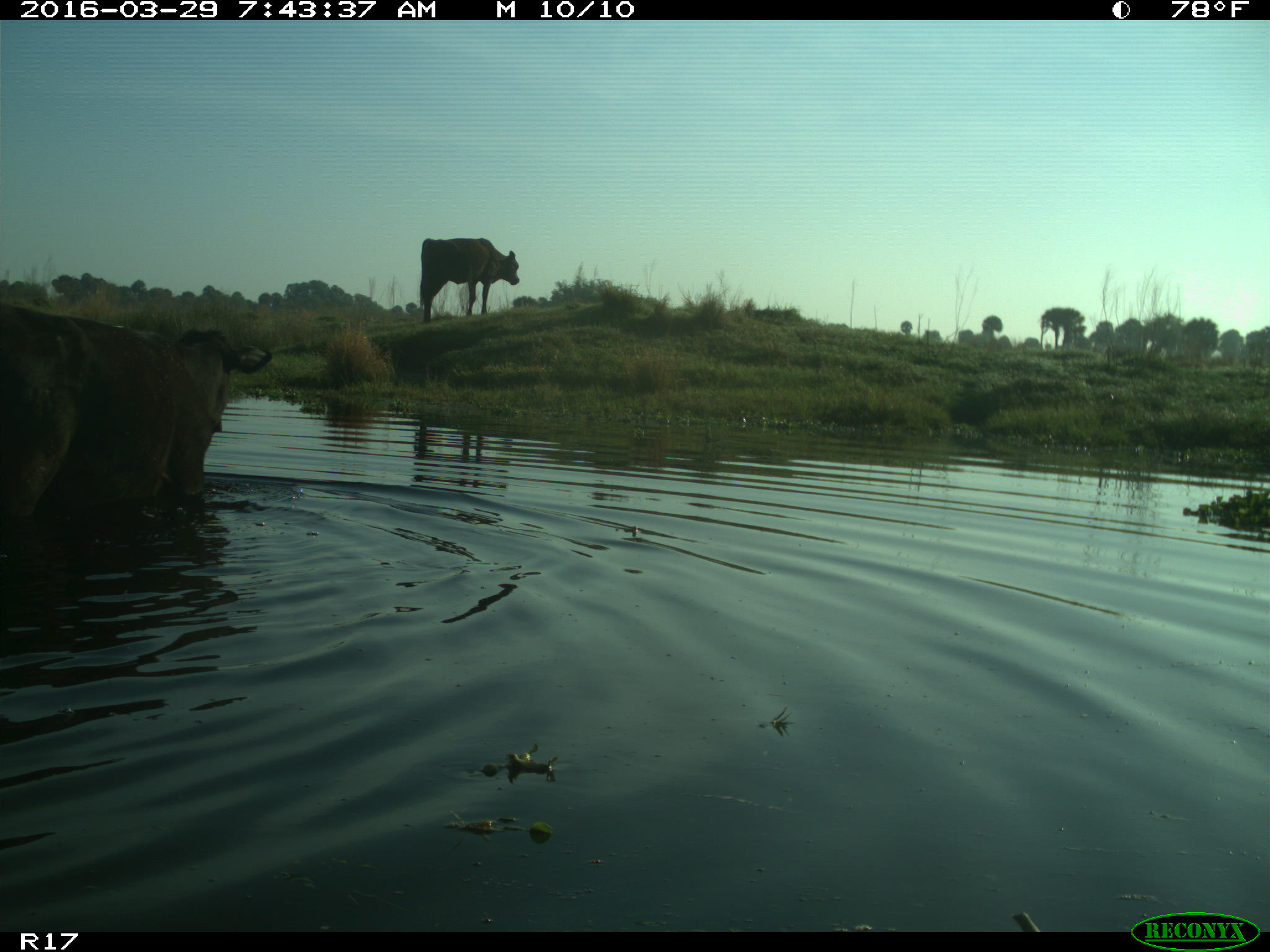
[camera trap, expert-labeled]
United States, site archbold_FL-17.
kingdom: Animalia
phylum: Chordata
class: Mammalia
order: Artiodactyla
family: Bovidae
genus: Bos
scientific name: Bos taurus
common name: domestic cow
Bos taurus (domestic cow).